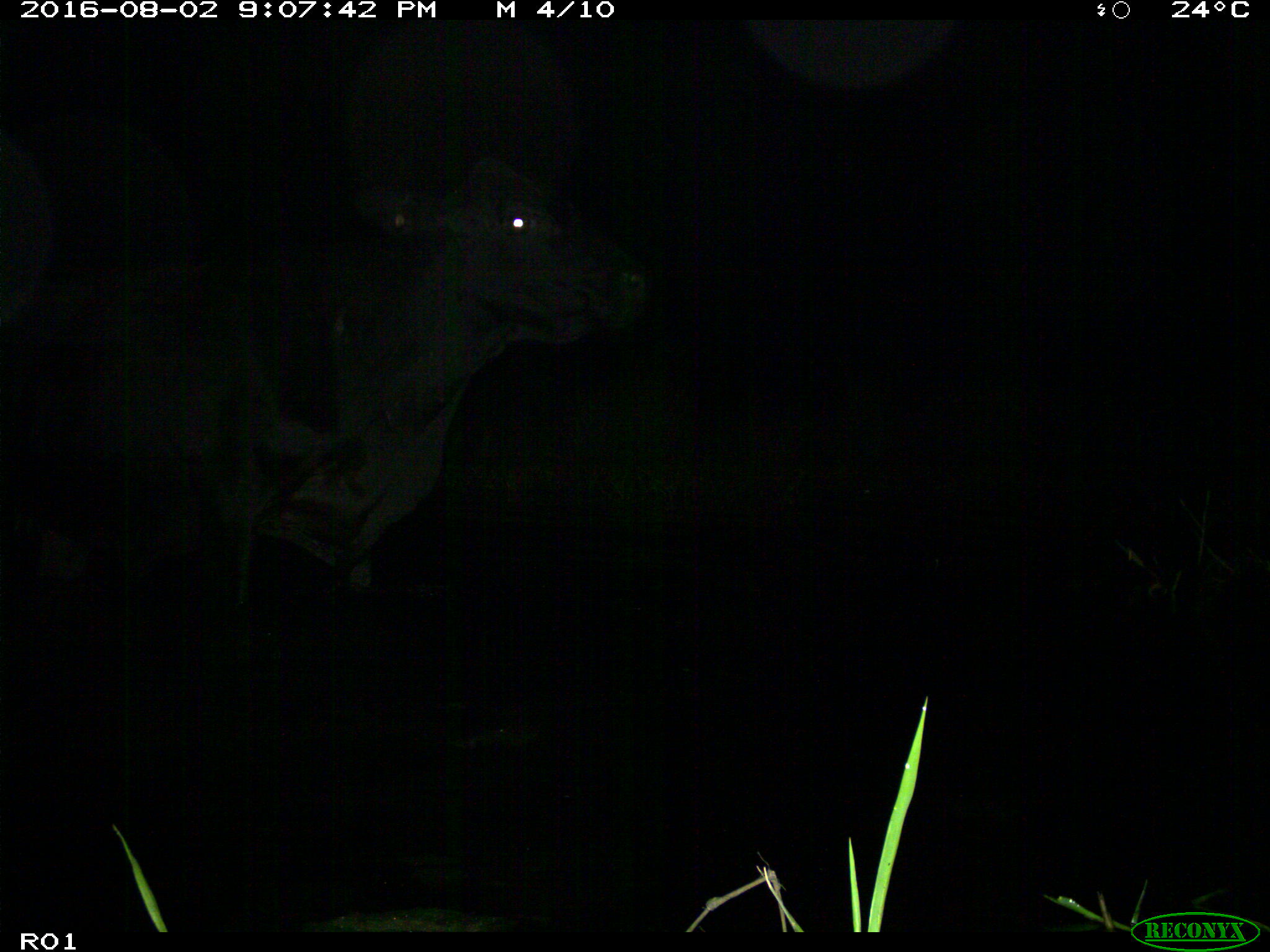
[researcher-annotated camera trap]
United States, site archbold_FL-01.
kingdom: Animalia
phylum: Chordata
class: Mammalia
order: Artiodactyla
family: Bovidae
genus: Bos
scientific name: Bos taurus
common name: domestic cow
Bos taurus (domestic cow).